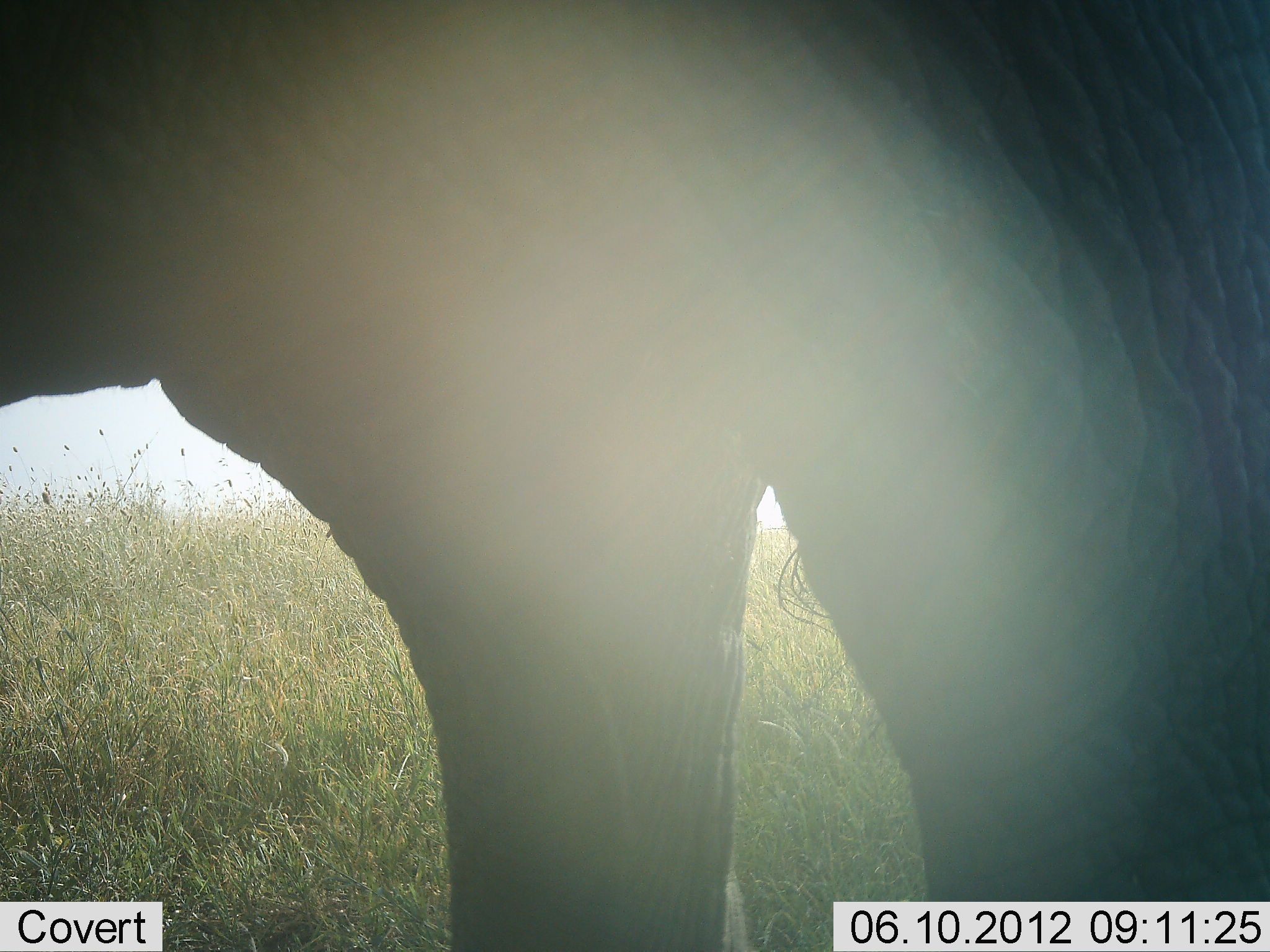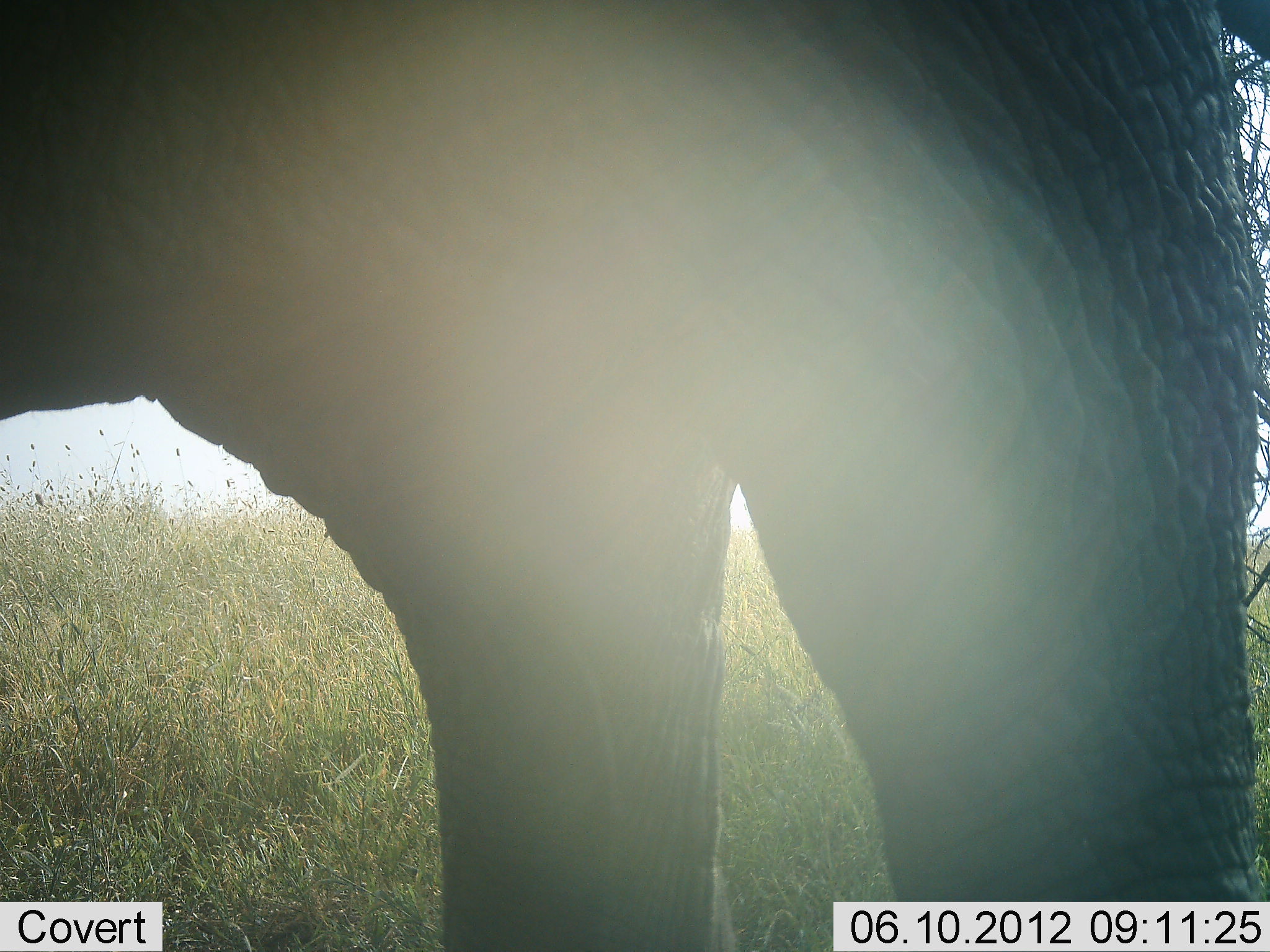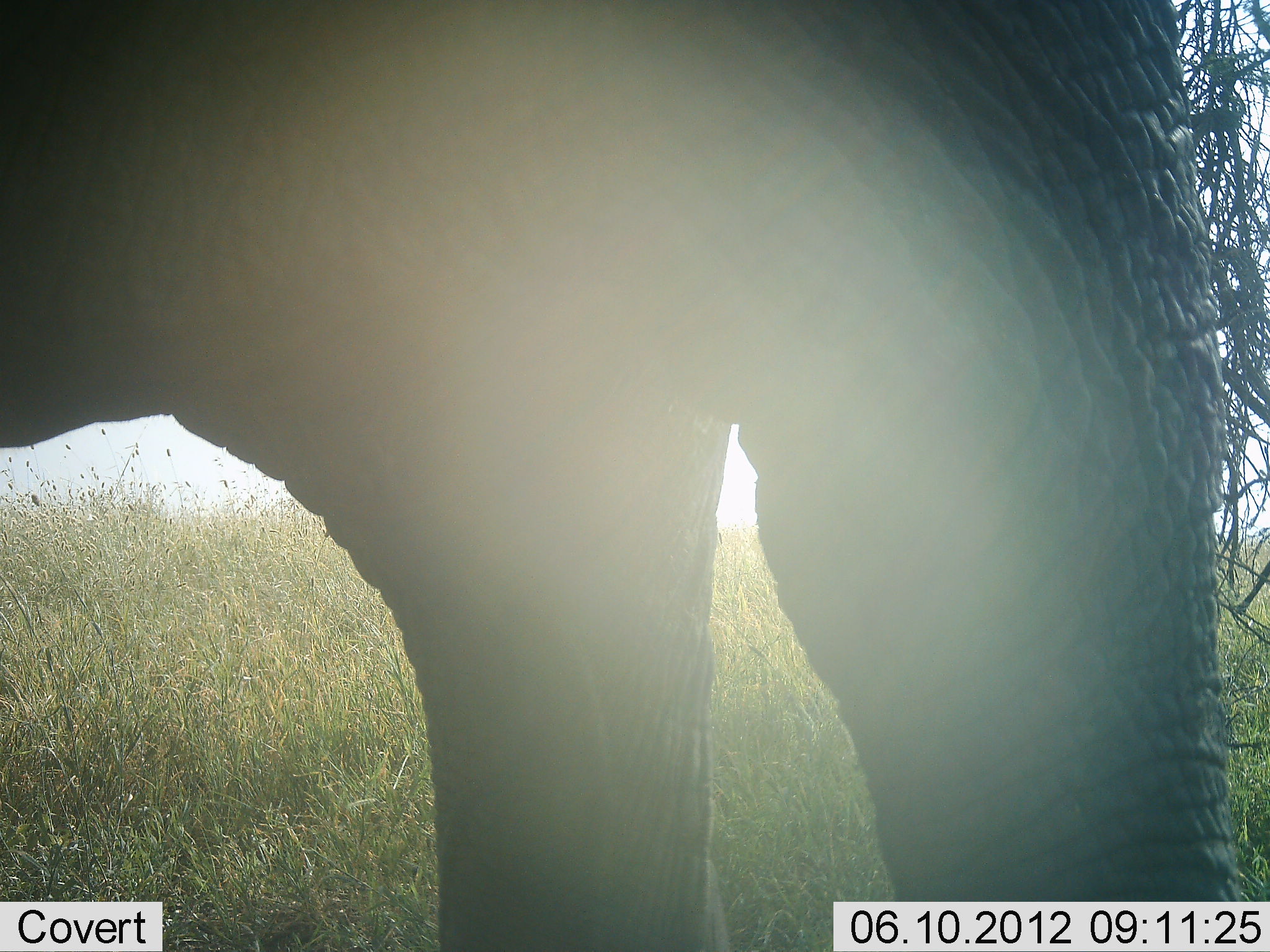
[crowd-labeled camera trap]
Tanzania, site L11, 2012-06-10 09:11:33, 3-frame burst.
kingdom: Animalia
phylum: Chordata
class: Mammalia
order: Proboscidea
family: Elephantidae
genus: Loxodonta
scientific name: Loxodonta africana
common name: african bush elephant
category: elephant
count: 1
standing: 100%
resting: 0%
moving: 0%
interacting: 0%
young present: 0%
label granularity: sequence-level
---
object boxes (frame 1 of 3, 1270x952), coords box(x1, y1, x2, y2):
animal: box(0, 0, 1268, 951)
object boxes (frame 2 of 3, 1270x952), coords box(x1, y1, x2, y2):
animal: box(0, 0, 1268, 951)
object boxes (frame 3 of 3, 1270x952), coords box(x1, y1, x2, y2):
animal: box(0, 0, 1268, 951)